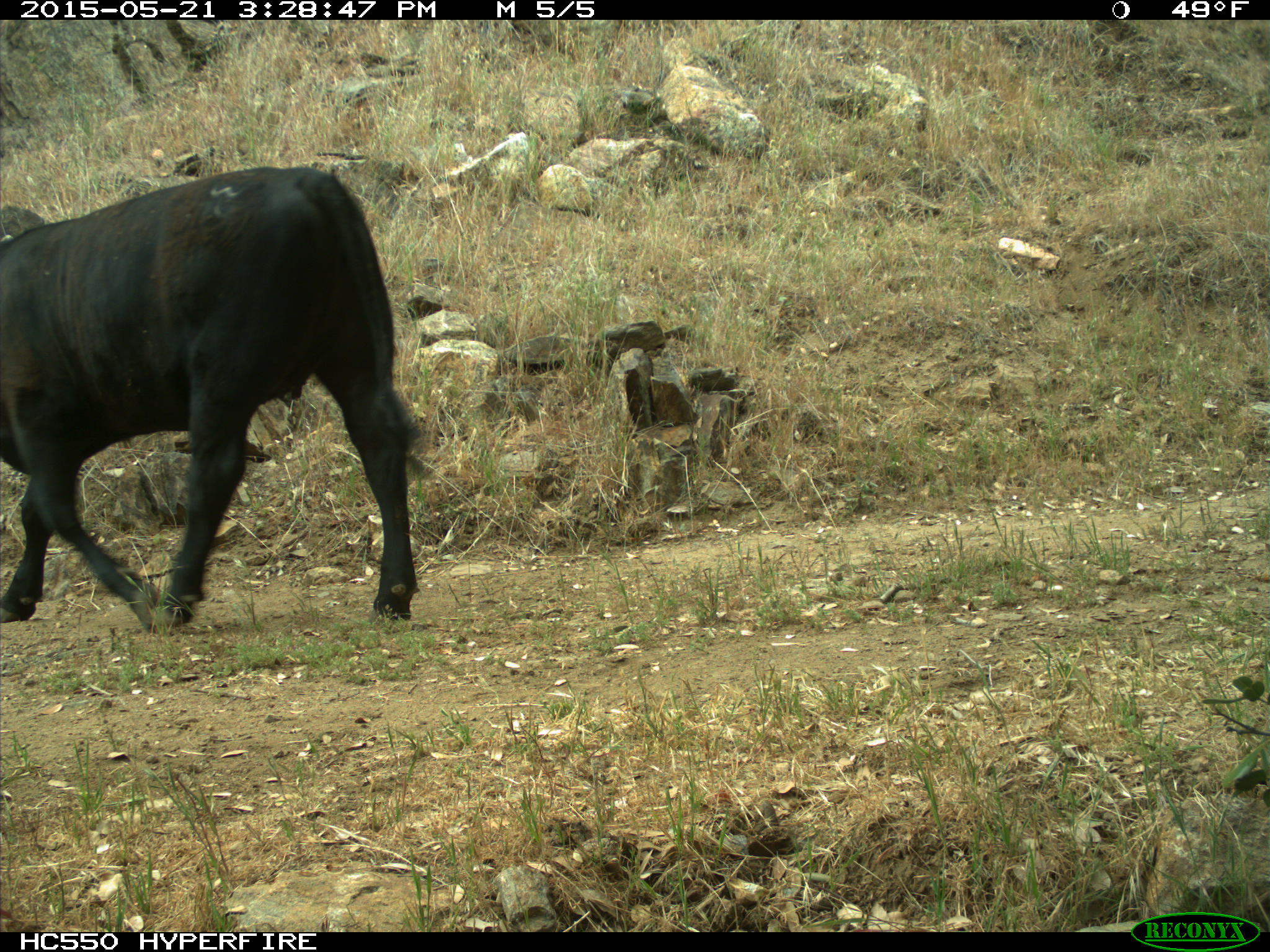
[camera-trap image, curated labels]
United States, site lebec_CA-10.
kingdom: Animalia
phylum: Chordata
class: Mammalia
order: Artiodactyla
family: Bovidae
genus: Bos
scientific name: Bos taurus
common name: domestic cow